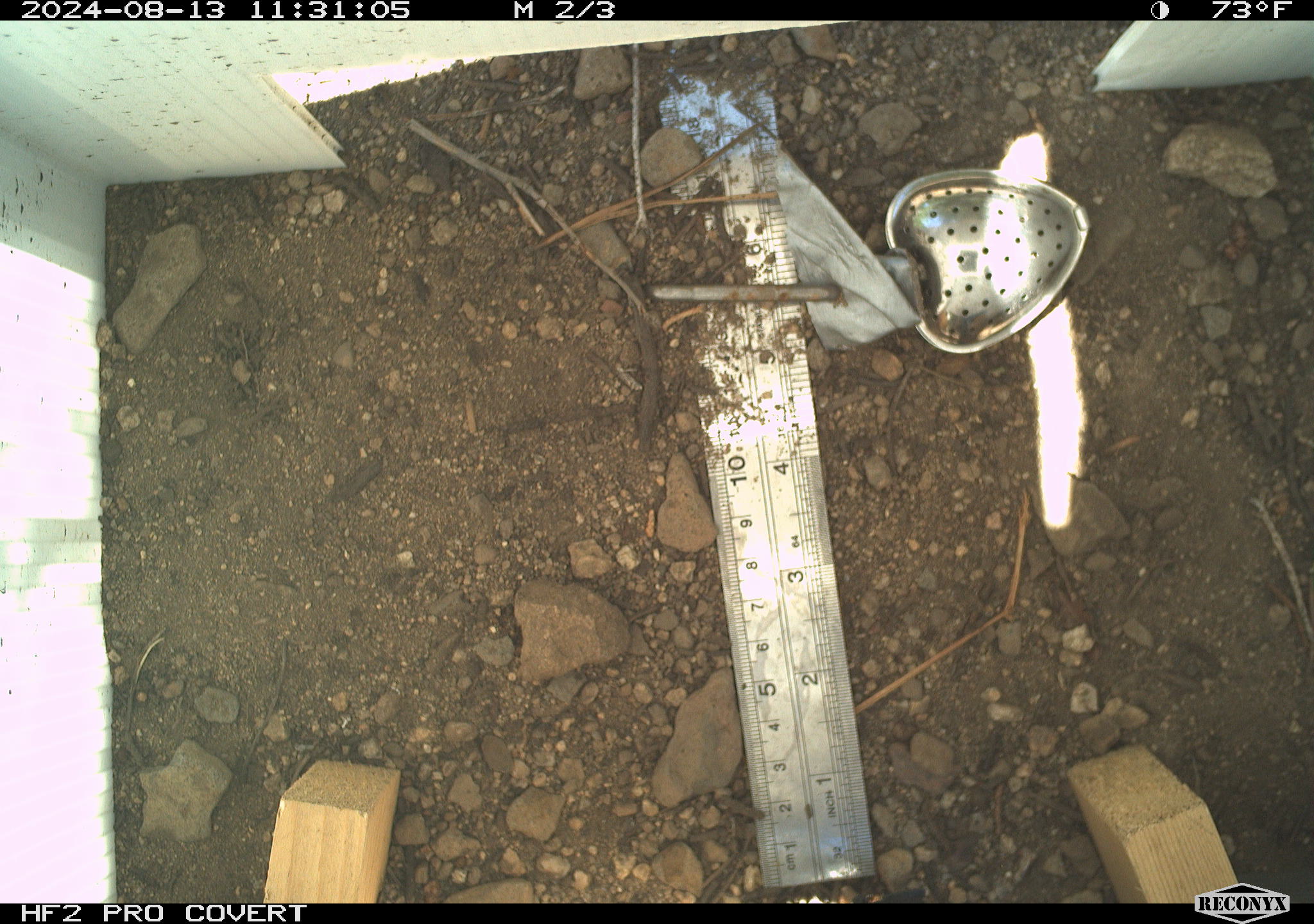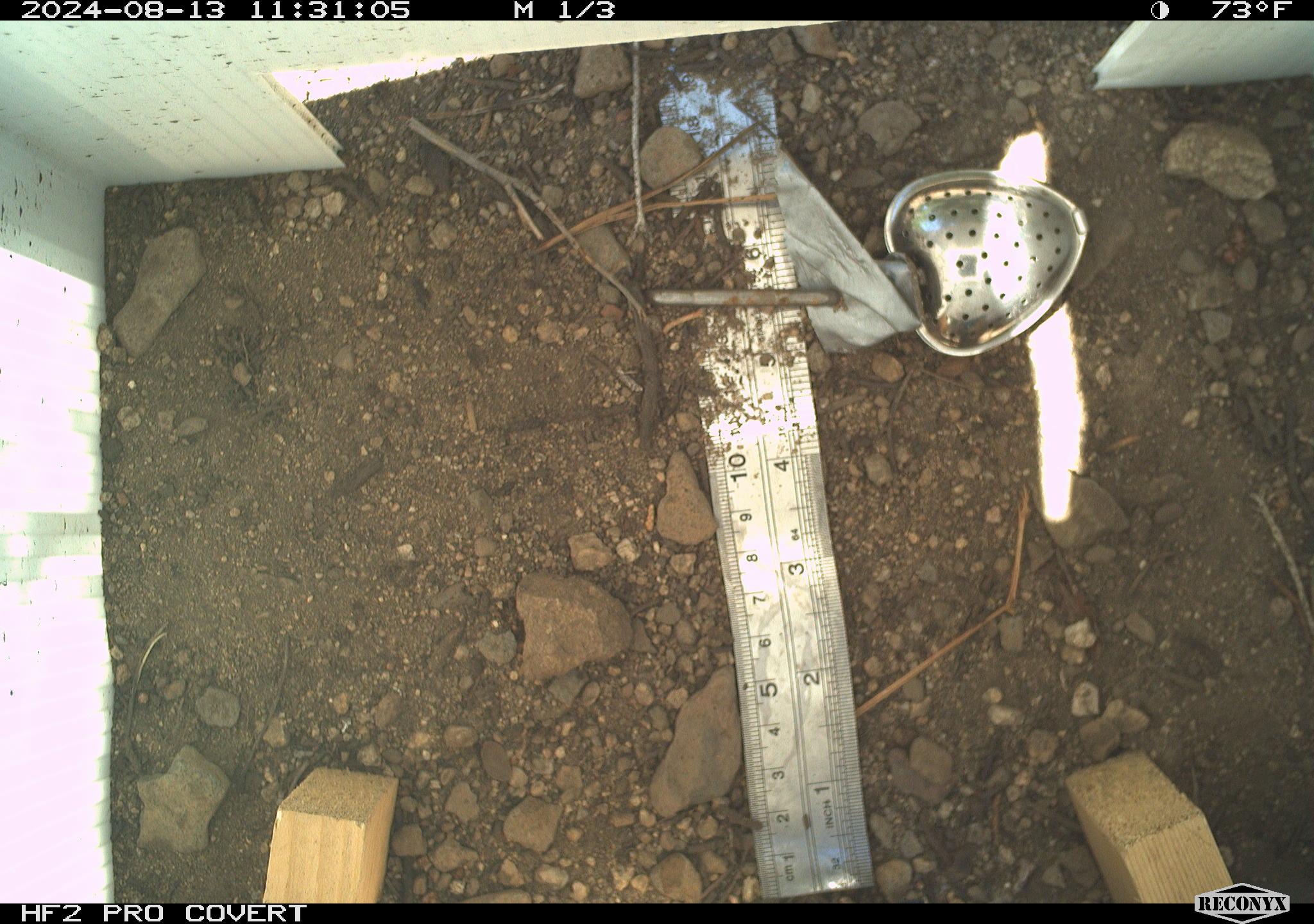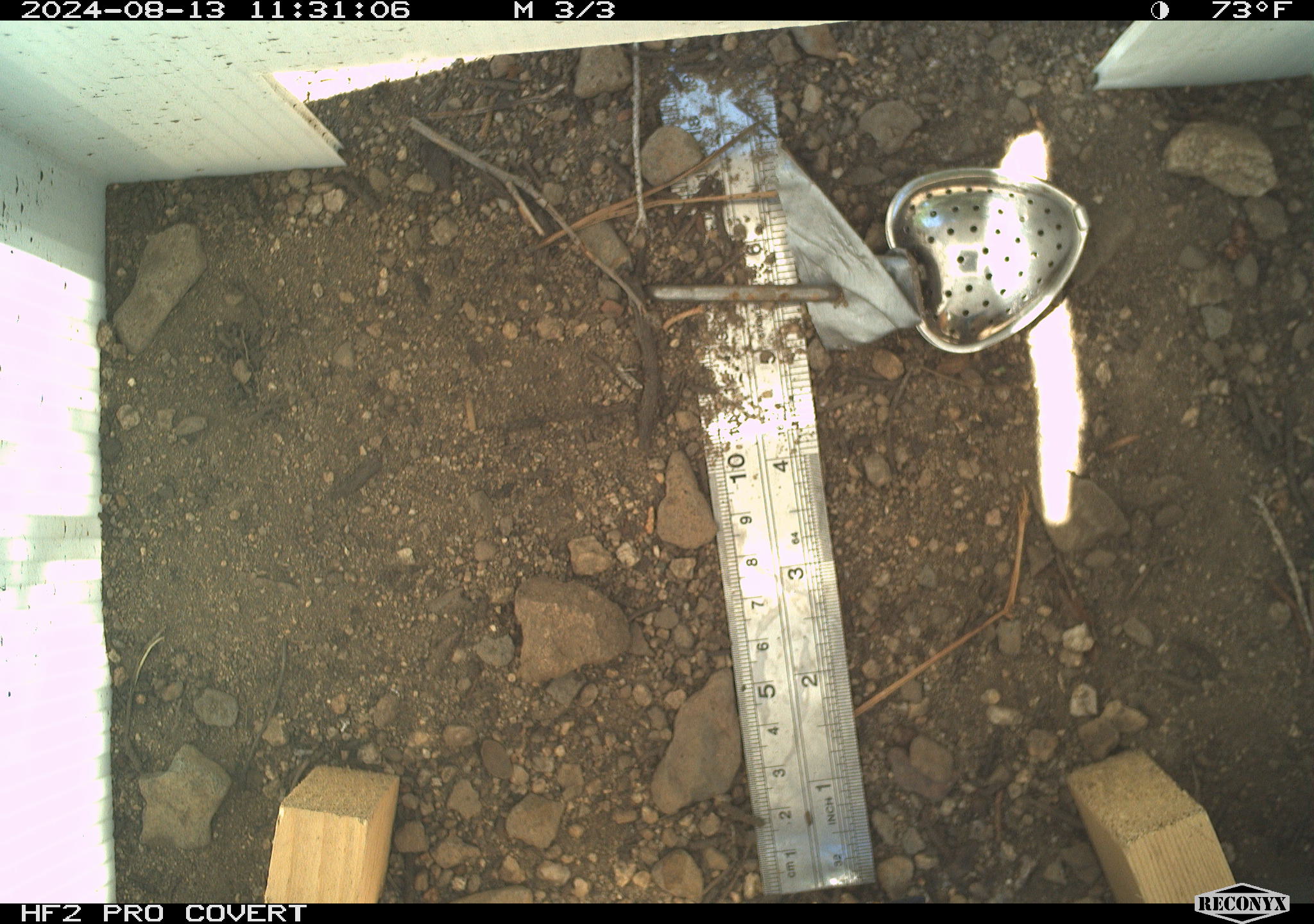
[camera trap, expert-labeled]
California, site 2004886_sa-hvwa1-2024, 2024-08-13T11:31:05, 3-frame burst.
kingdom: Animalia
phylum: Chordata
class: Mammalia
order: Rodentia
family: Sciuridae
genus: Neotamias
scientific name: Neotamias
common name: western chipmunks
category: neotamias species